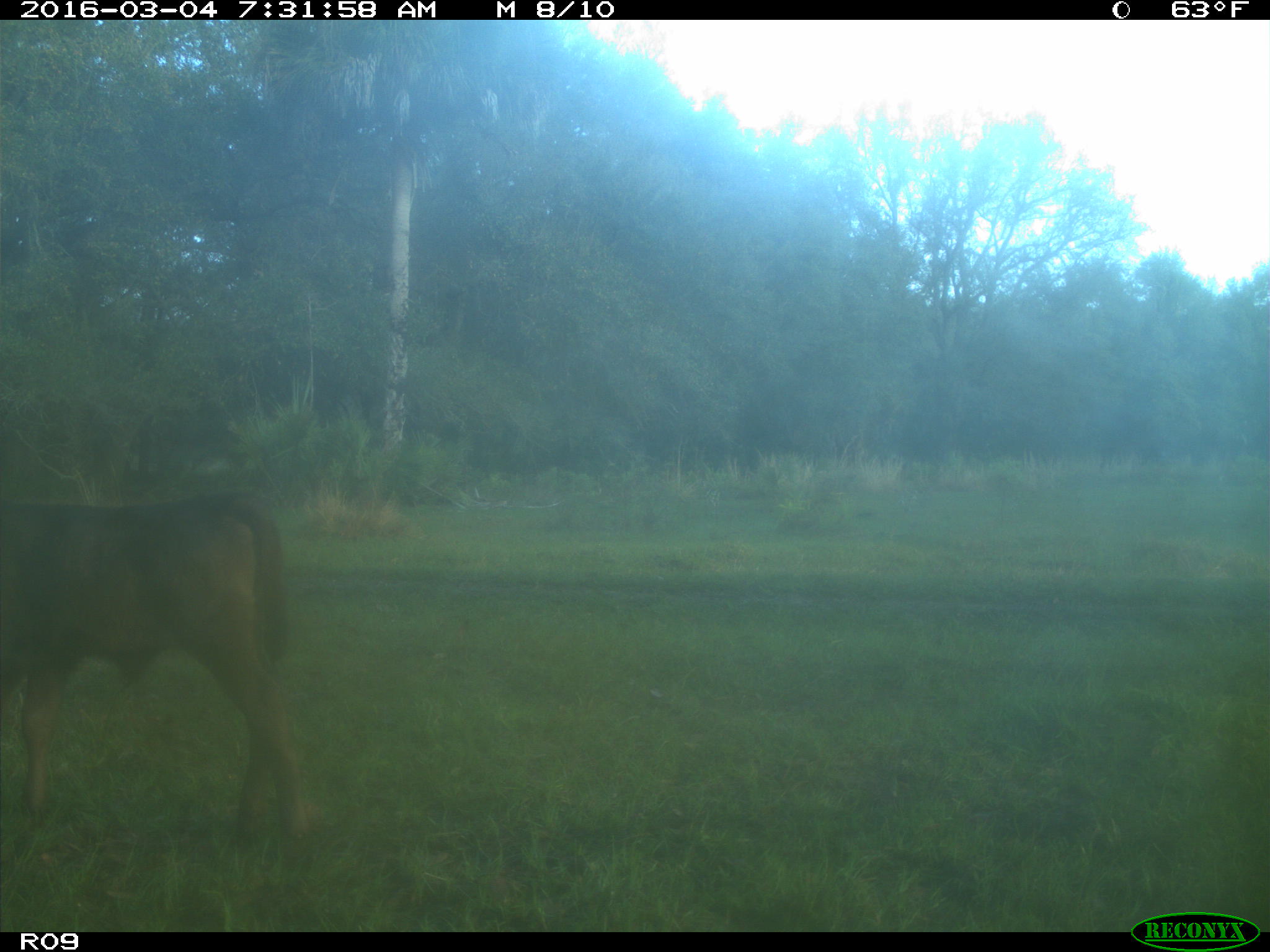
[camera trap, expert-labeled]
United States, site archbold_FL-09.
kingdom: Animalia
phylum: Chordata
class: Mammalia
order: Artiodactyla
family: Bovidae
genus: Bos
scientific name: Bos taurus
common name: domestic cow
Bos taurus (domestic cow).